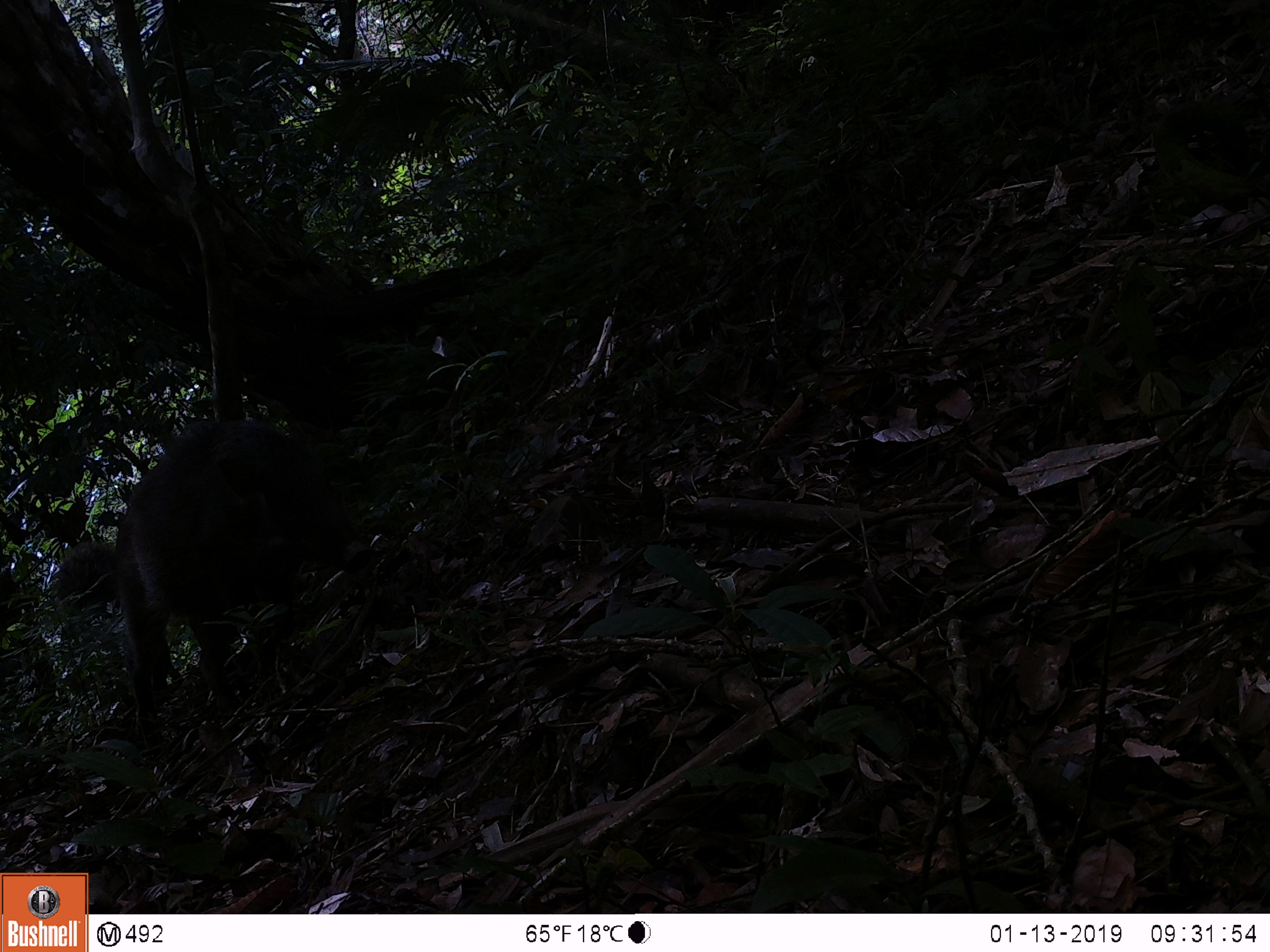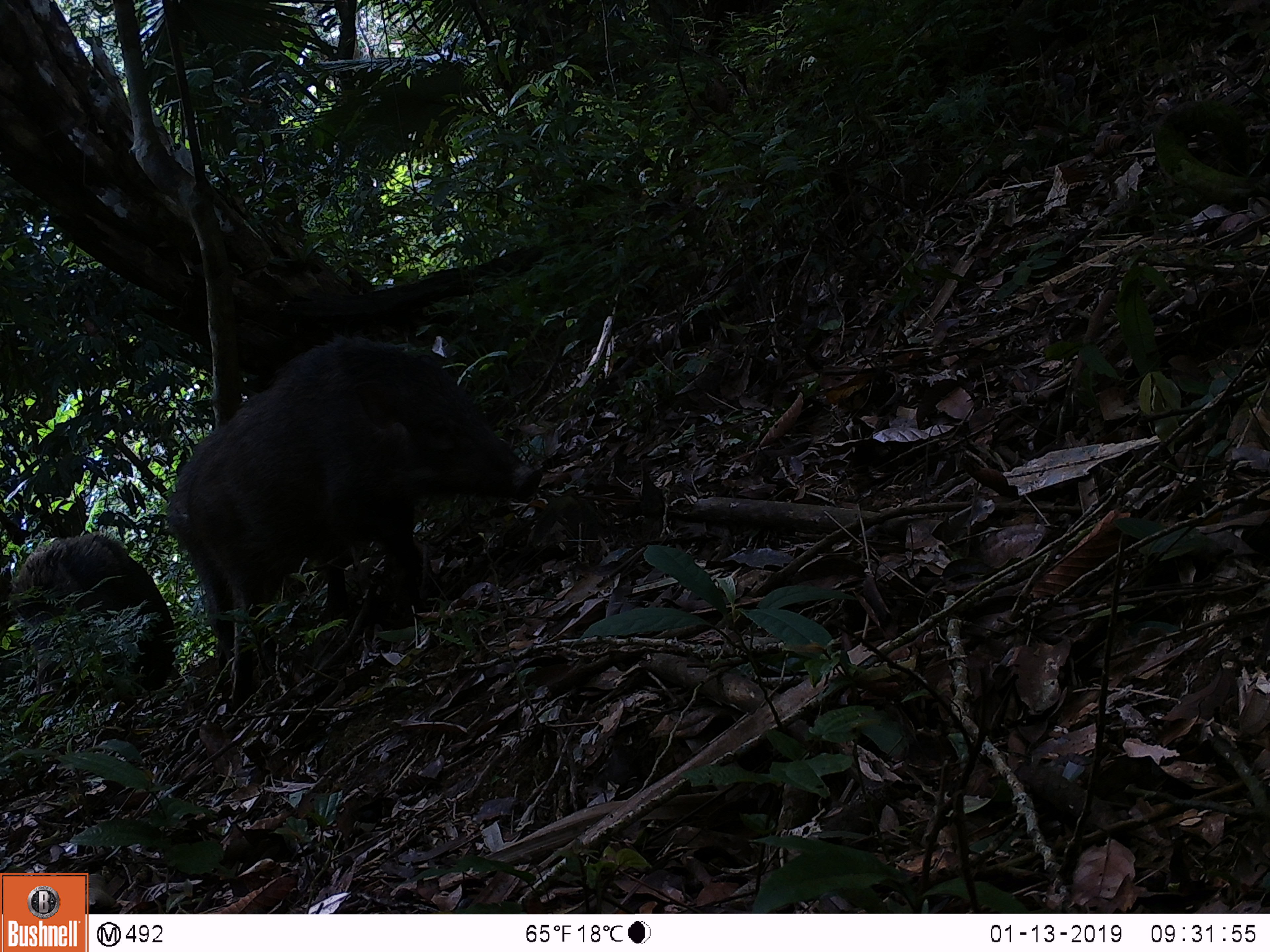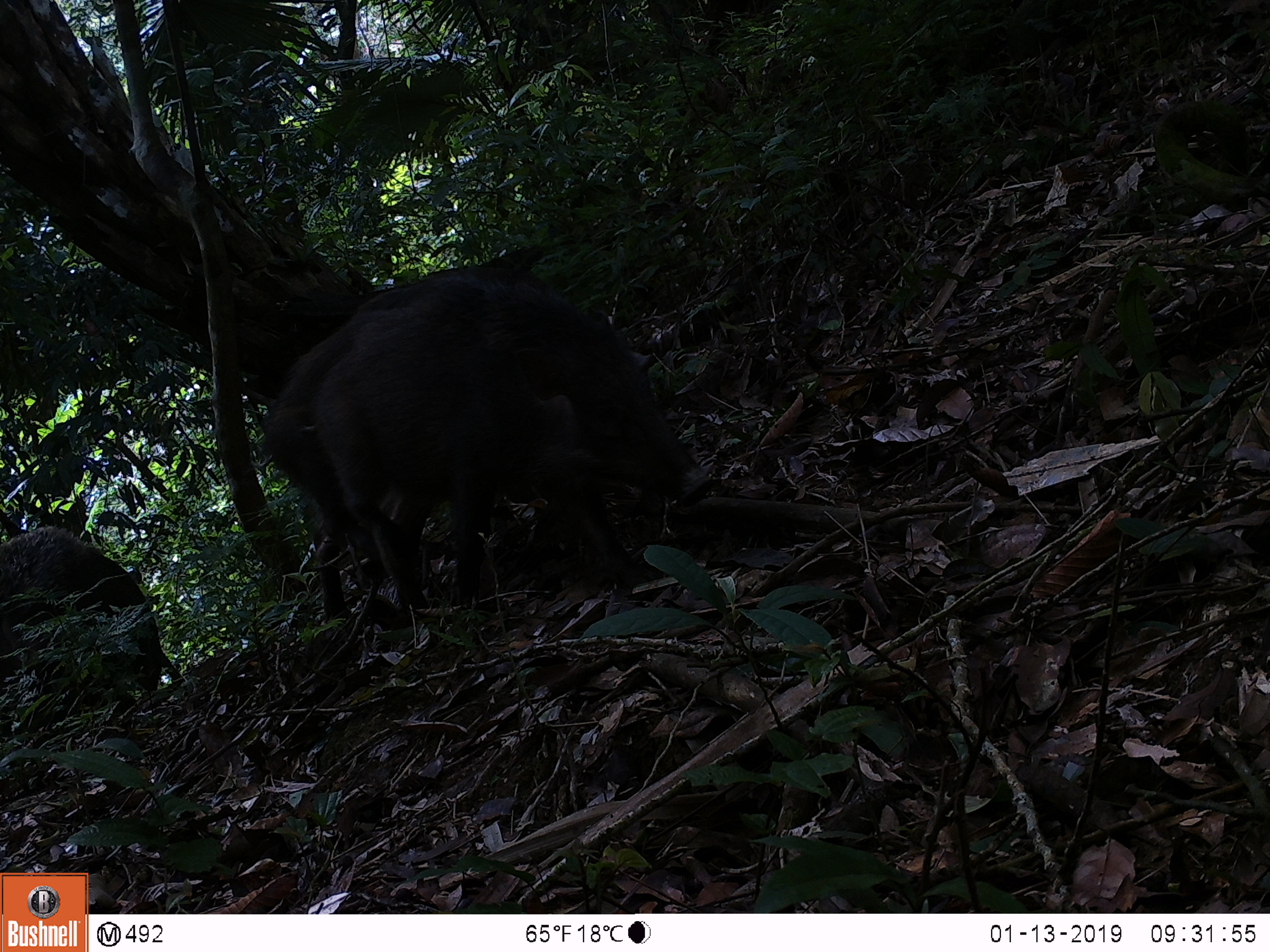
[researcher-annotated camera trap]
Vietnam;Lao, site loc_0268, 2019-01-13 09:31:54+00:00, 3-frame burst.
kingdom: Animalia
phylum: Chordata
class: Mammalia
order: Artiodactyla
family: Suidae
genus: Sus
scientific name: Sus scrofa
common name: eurasian wild pig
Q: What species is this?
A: Eurasian wild pig (Sus scrofa).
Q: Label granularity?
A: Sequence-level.